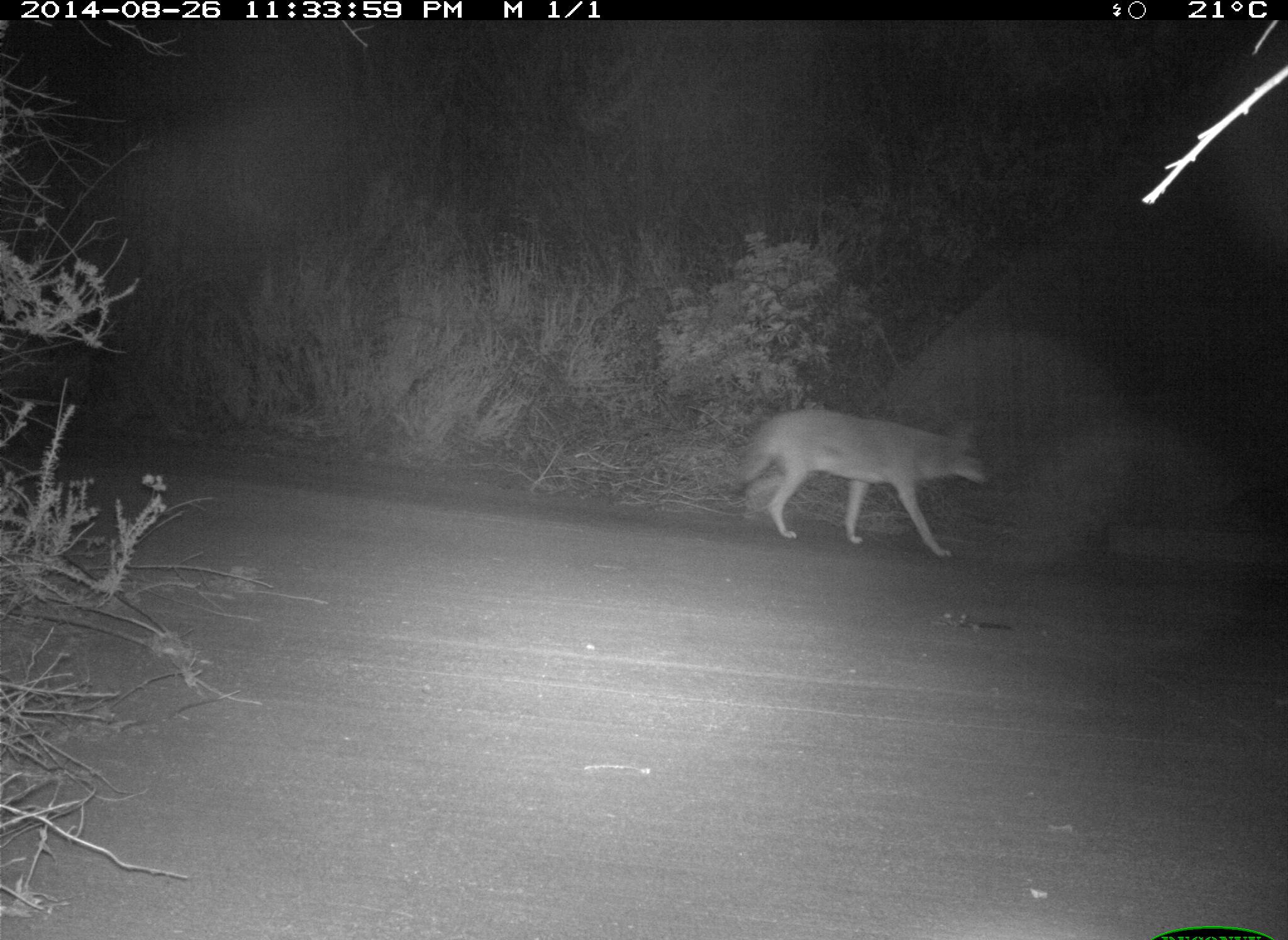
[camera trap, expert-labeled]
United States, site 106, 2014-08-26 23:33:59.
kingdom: Animalia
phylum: Chordata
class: Mammalia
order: Carnivora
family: Canidae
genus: Canis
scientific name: Canis latrans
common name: coyote